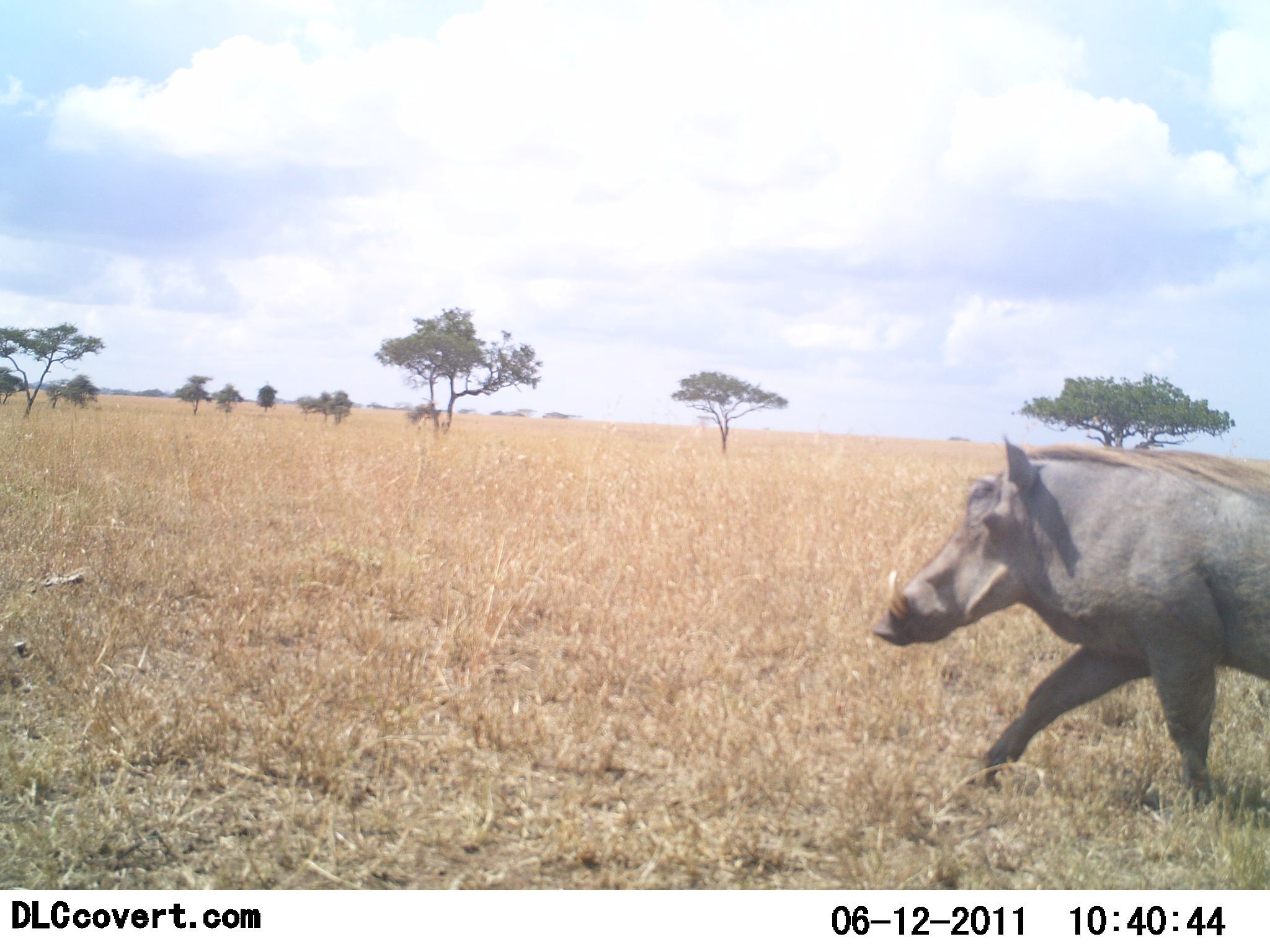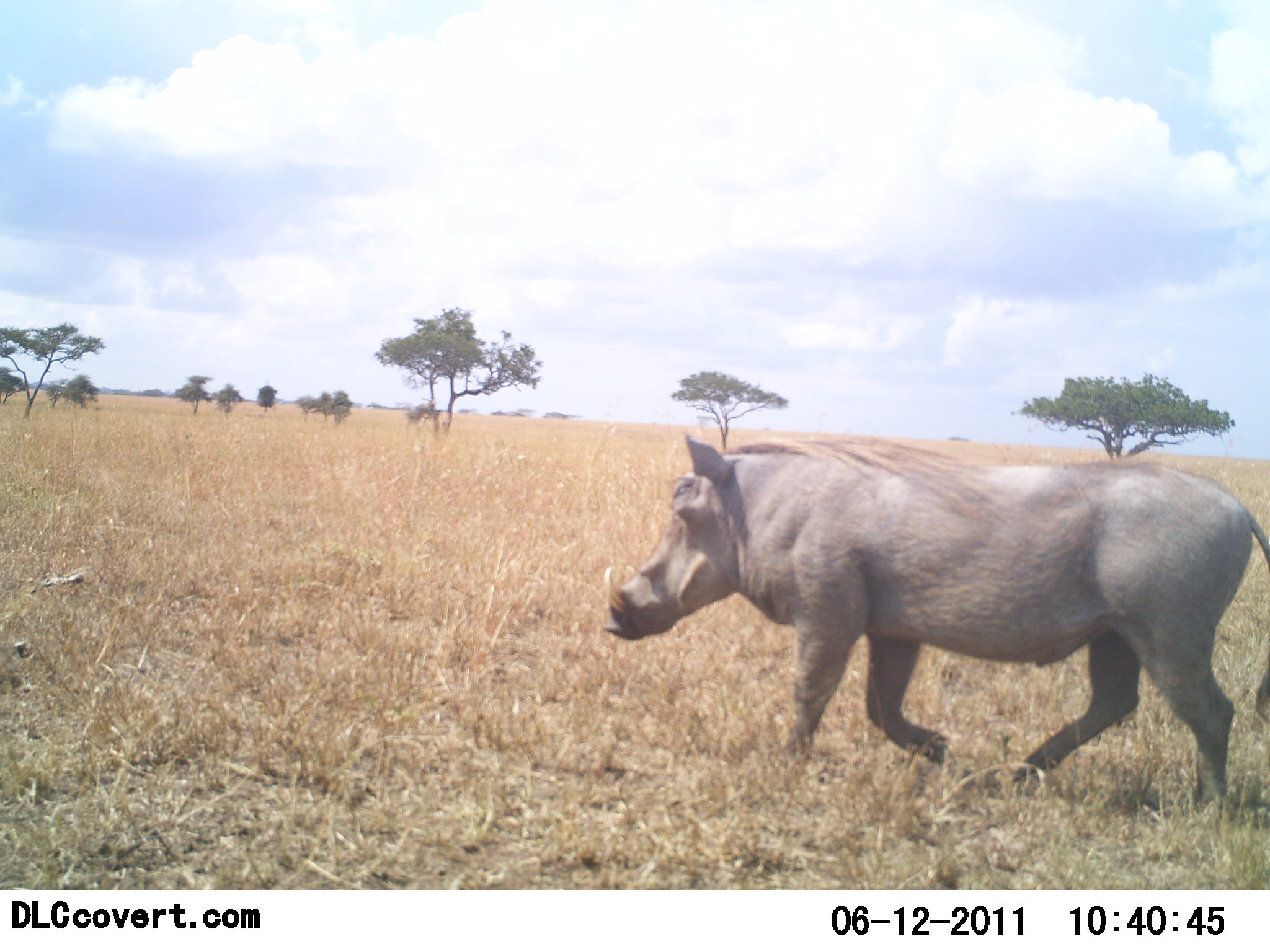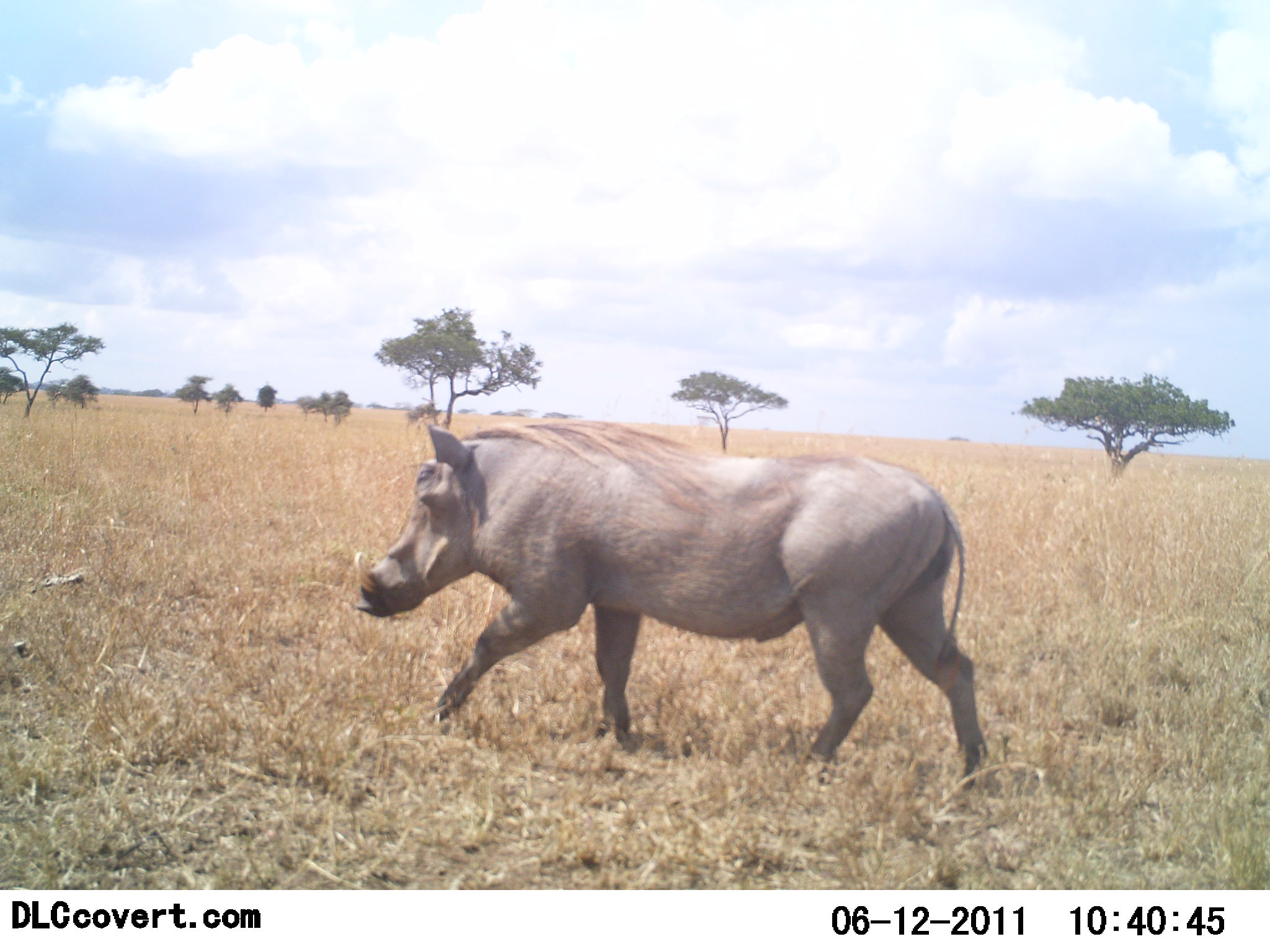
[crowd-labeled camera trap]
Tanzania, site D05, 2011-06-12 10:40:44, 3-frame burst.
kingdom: Animalia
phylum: Chordata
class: Mammalia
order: Artiodactyla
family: Suidae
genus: Phacochoerus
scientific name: Phacochoerus africanus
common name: warthog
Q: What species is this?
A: Warthog (Phacochoerus africanus).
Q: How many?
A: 1.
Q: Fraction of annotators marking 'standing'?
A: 7%.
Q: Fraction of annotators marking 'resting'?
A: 0%.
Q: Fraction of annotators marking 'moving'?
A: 100%.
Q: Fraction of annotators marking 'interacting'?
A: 0%.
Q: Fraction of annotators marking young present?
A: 0%.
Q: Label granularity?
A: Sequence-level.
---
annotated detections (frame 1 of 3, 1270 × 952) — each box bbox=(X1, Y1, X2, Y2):
animal: bbox=(868, 434, 1270, 816)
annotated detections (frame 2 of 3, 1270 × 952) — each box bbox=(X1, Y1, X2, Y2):
animal: bbox=(603, 435, 1270, 814)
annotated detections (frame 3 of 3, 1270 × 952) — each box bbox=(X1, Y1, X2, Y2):
animal: bbox=(353, 417, 992, 788)